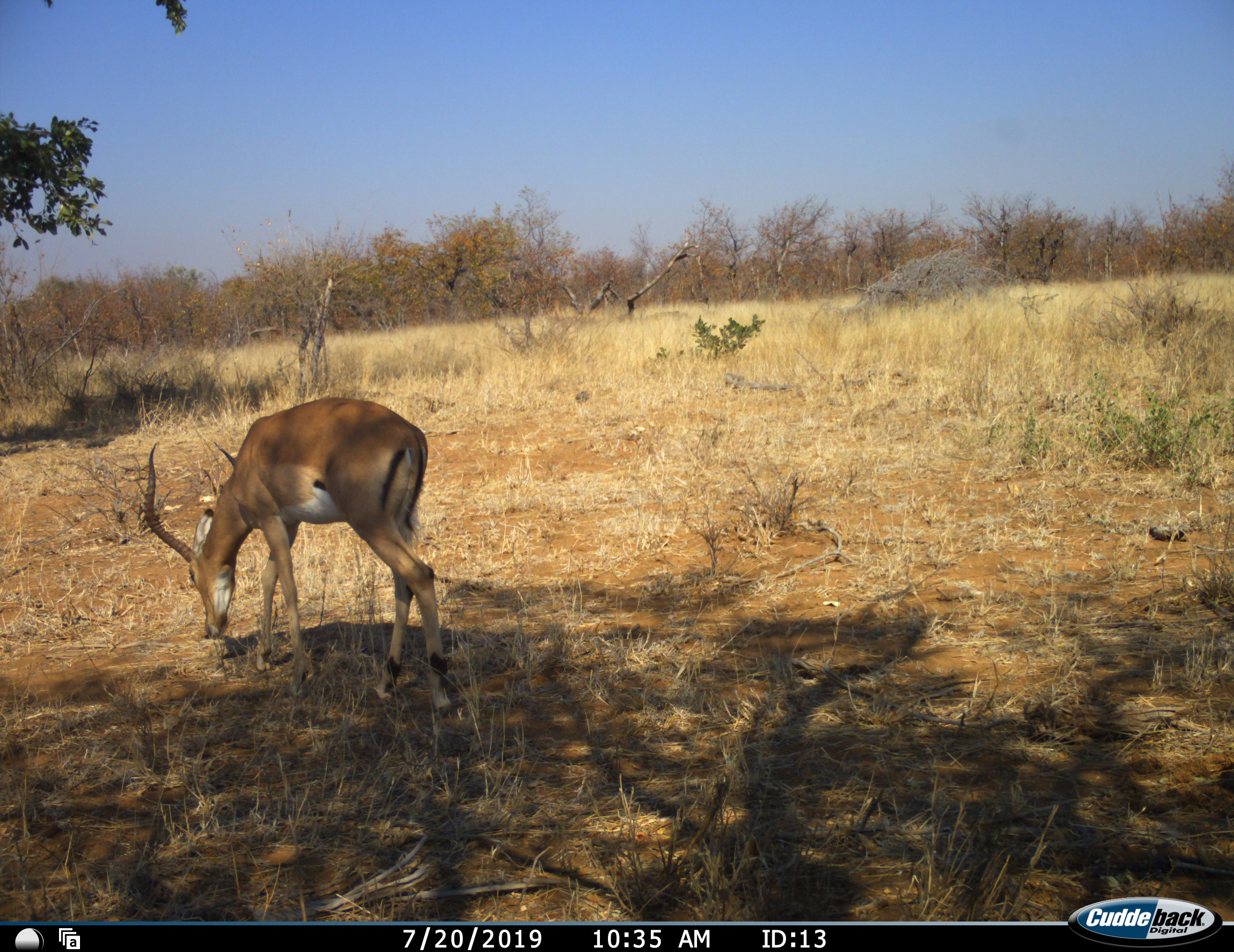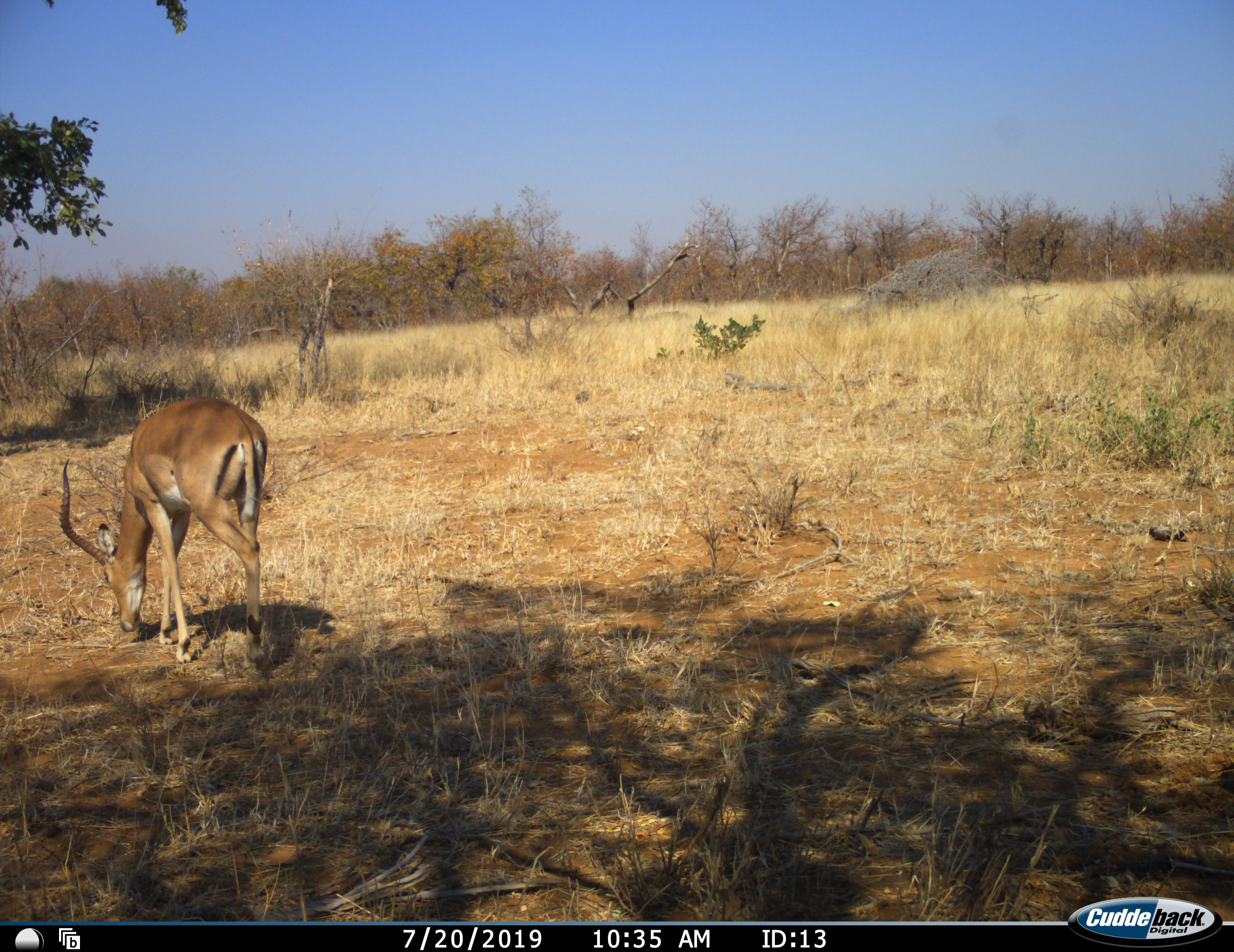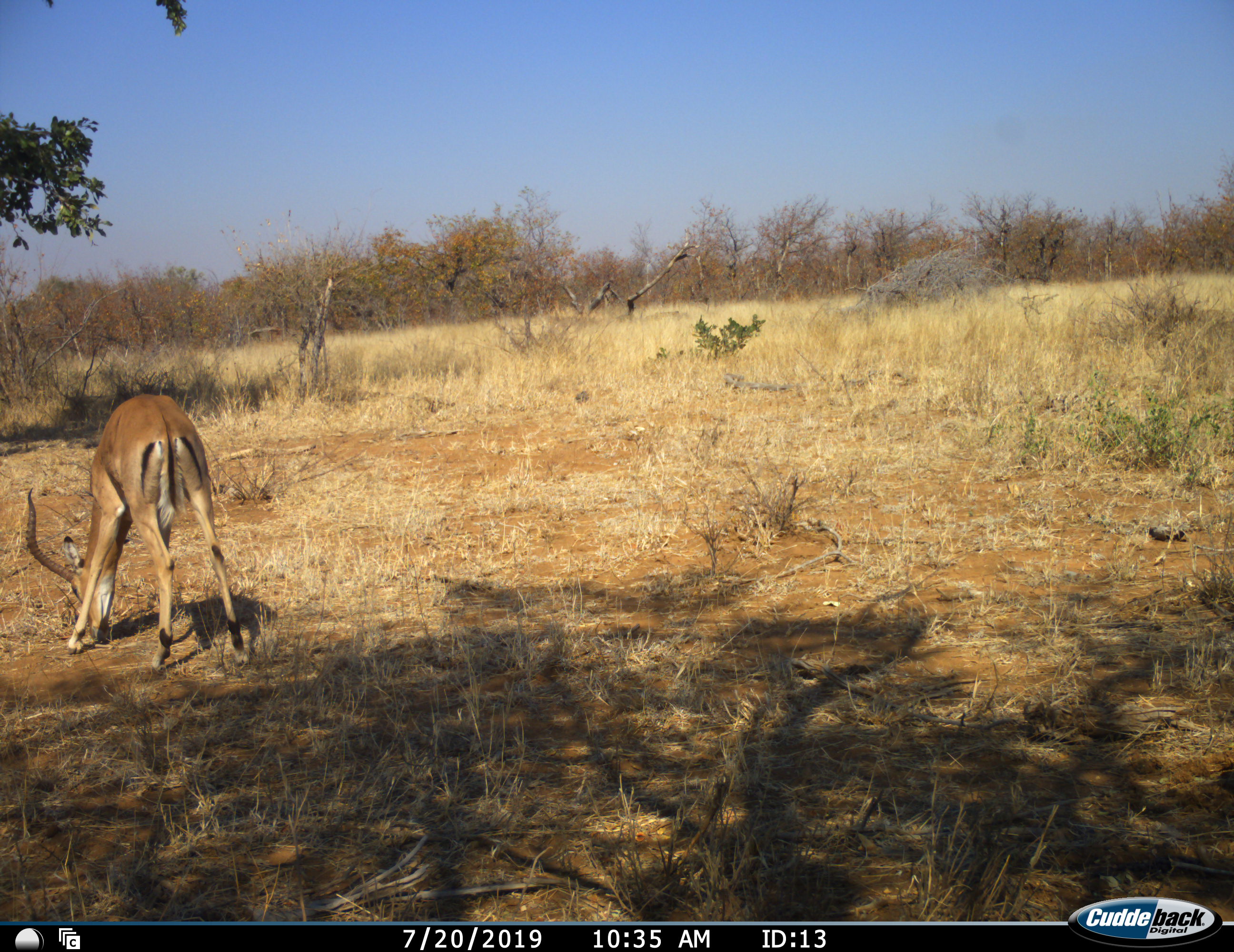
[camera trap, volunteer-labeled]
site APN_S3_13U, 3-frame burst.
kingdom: Animalia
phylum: Chordata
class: Mammalia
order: Artiodactyla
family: Bovidae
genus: Aepyceros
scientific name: Aepyceros melampus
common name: impala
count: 1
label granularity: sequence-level